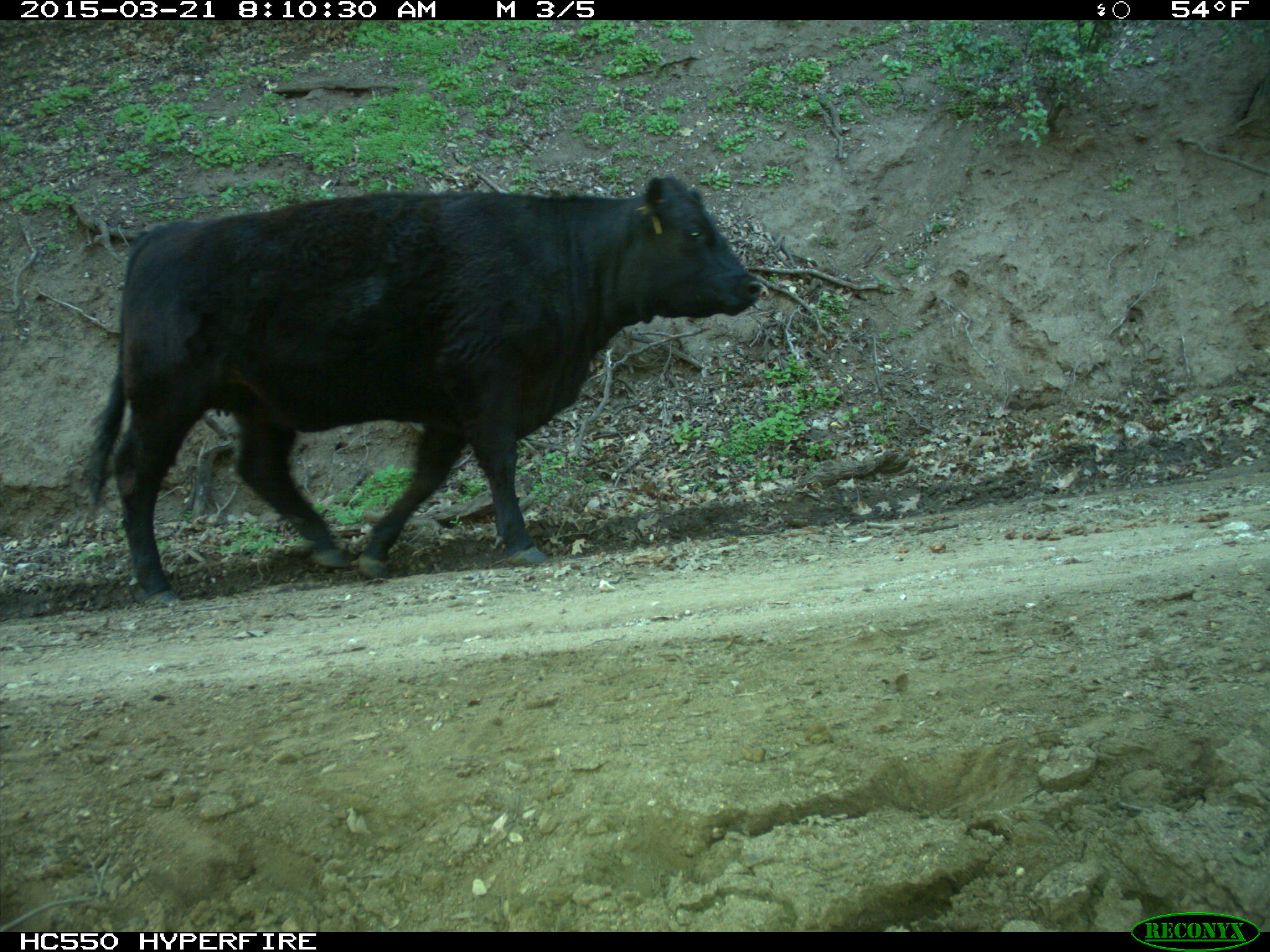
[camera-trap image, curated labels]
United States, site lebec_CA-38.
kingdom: Animalia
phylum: Chordata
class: Mammalia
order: Artiodactyla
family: Bovidae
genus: Bos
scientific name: Bos taurus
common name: domestic cow